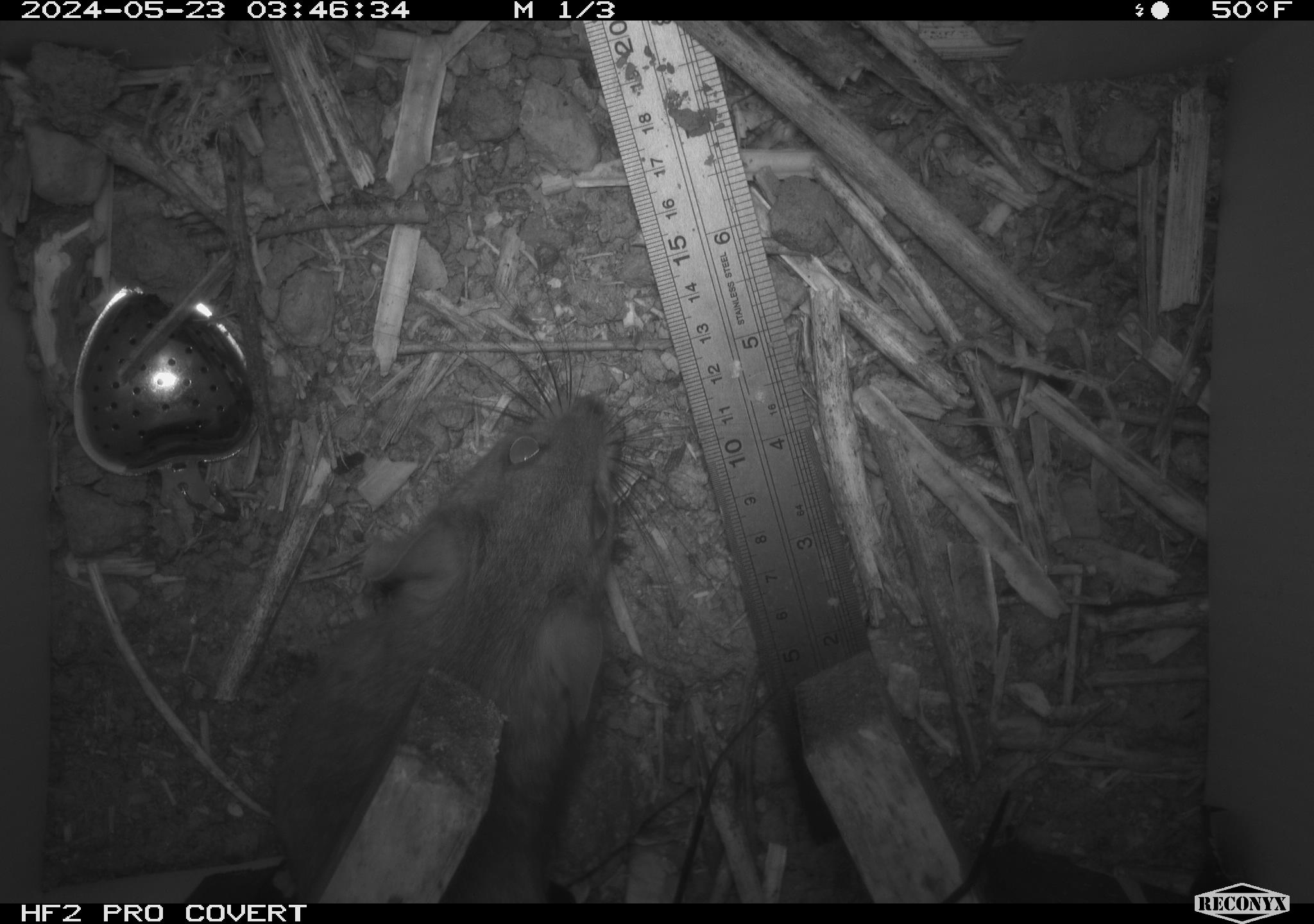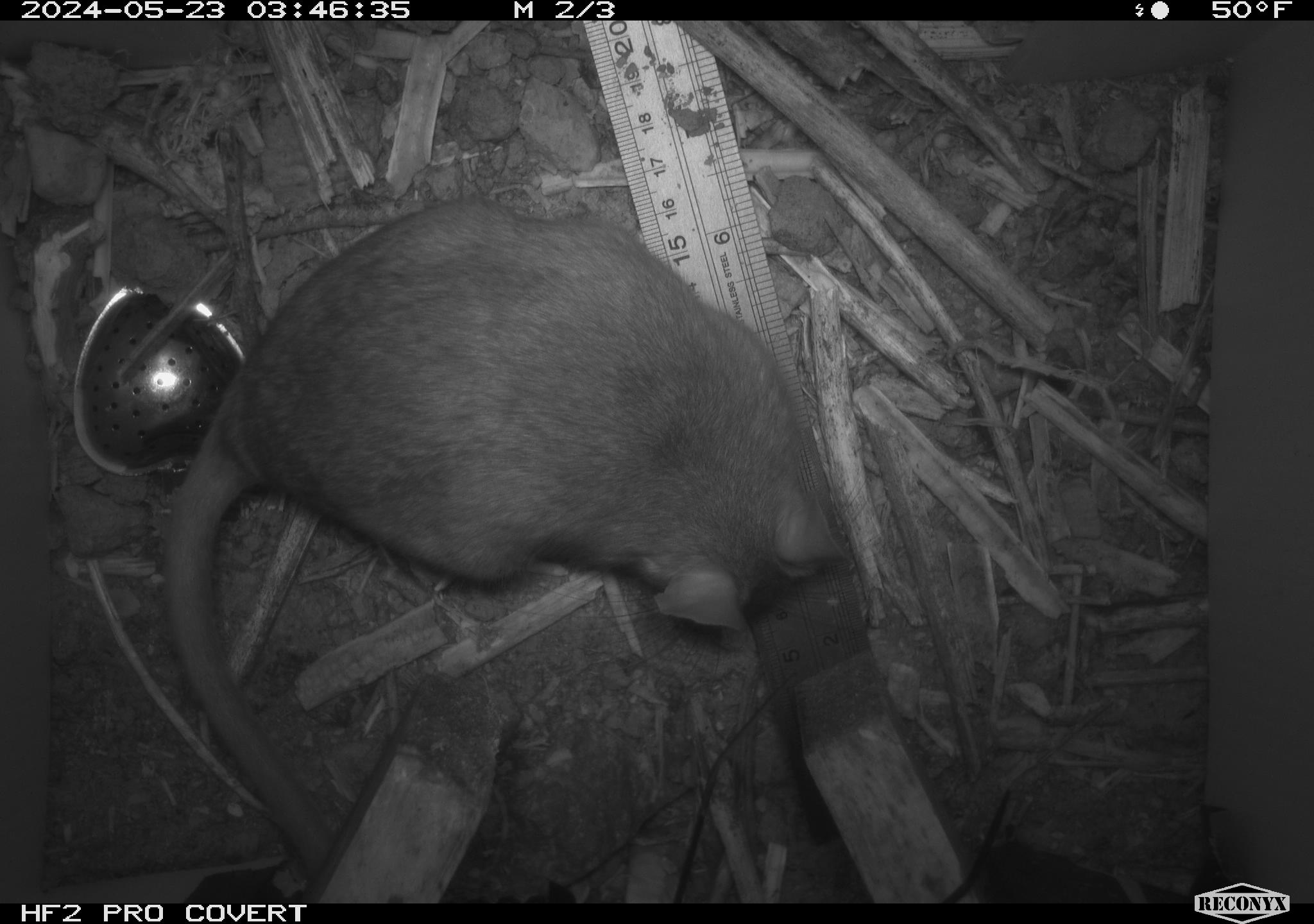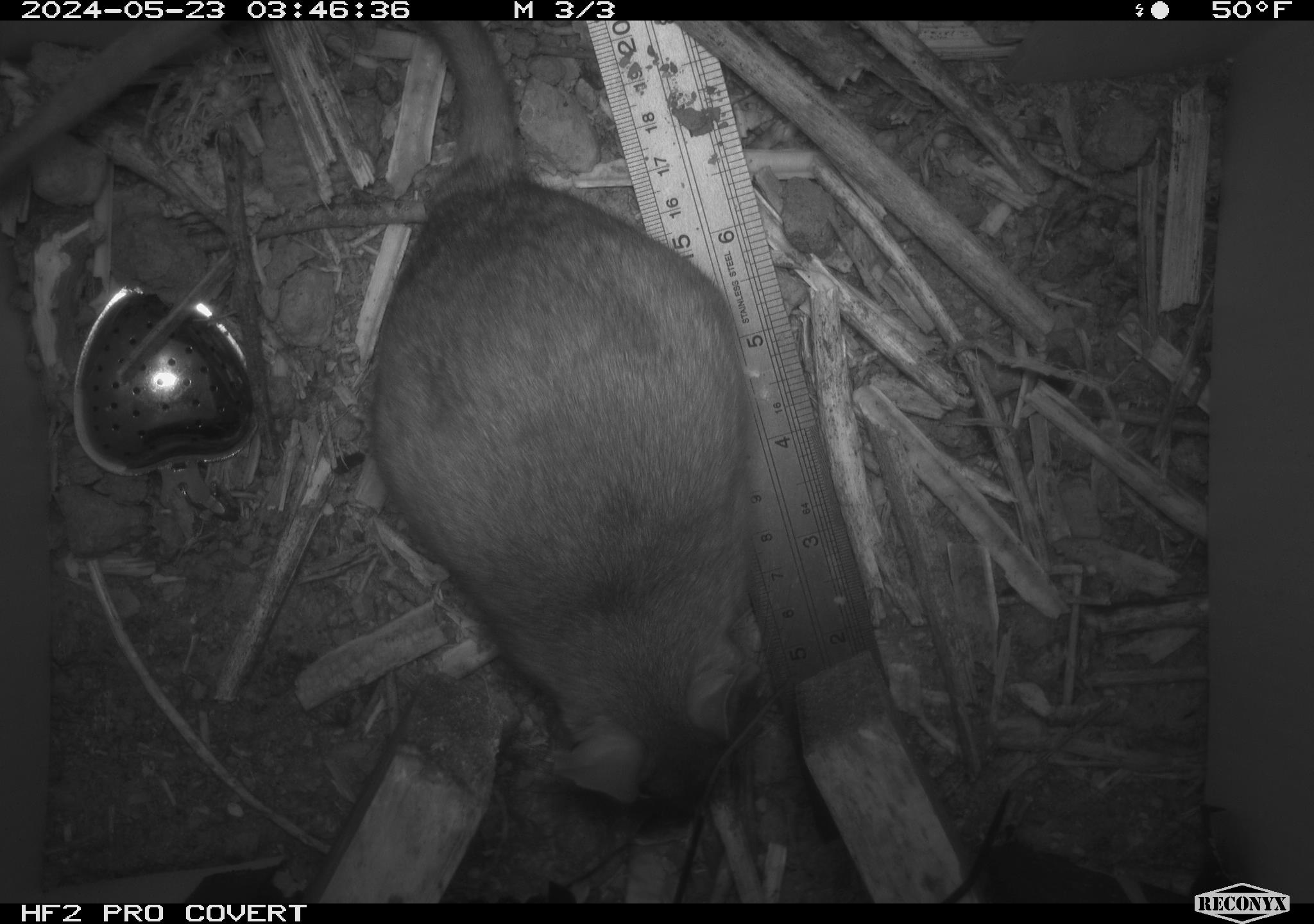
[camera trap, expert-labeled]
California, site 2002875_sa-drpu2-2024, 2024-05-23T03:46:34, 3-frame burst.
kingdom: Animalia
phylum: Chordata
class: Mammalia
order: Rodentia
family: Cricetidae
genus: Neotoma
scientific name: Neotoma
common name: pack rat or woodrat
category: neotoma species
Neotoma species (pack rat or woodrat) (Neotoma).